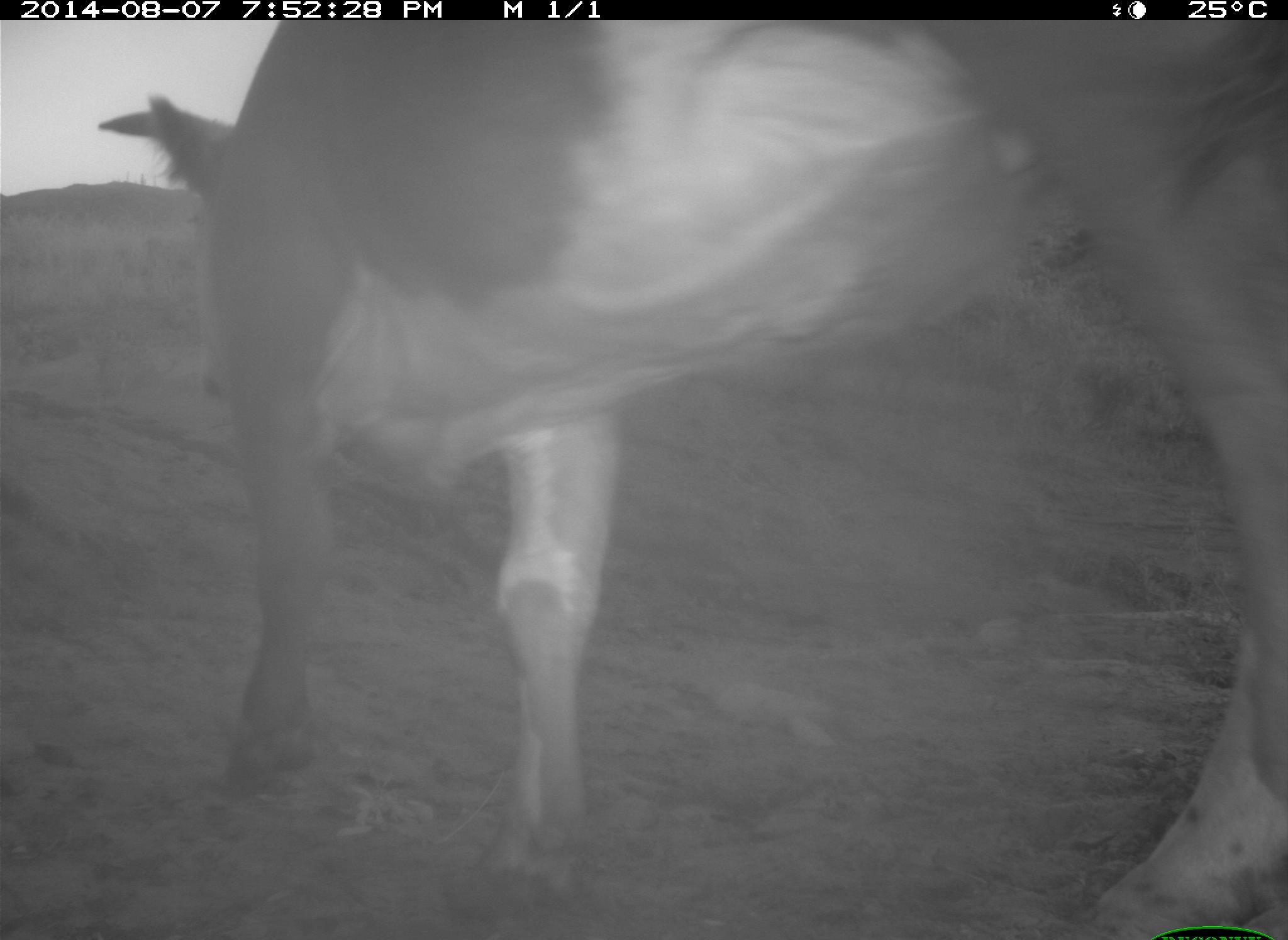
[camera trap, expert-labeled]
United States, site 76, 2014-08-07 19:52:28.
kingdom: Animalia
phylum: Chordata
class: Mammalia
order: Artiodactyla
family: Bovidae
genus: Bos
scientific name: Bos taurus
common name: cow